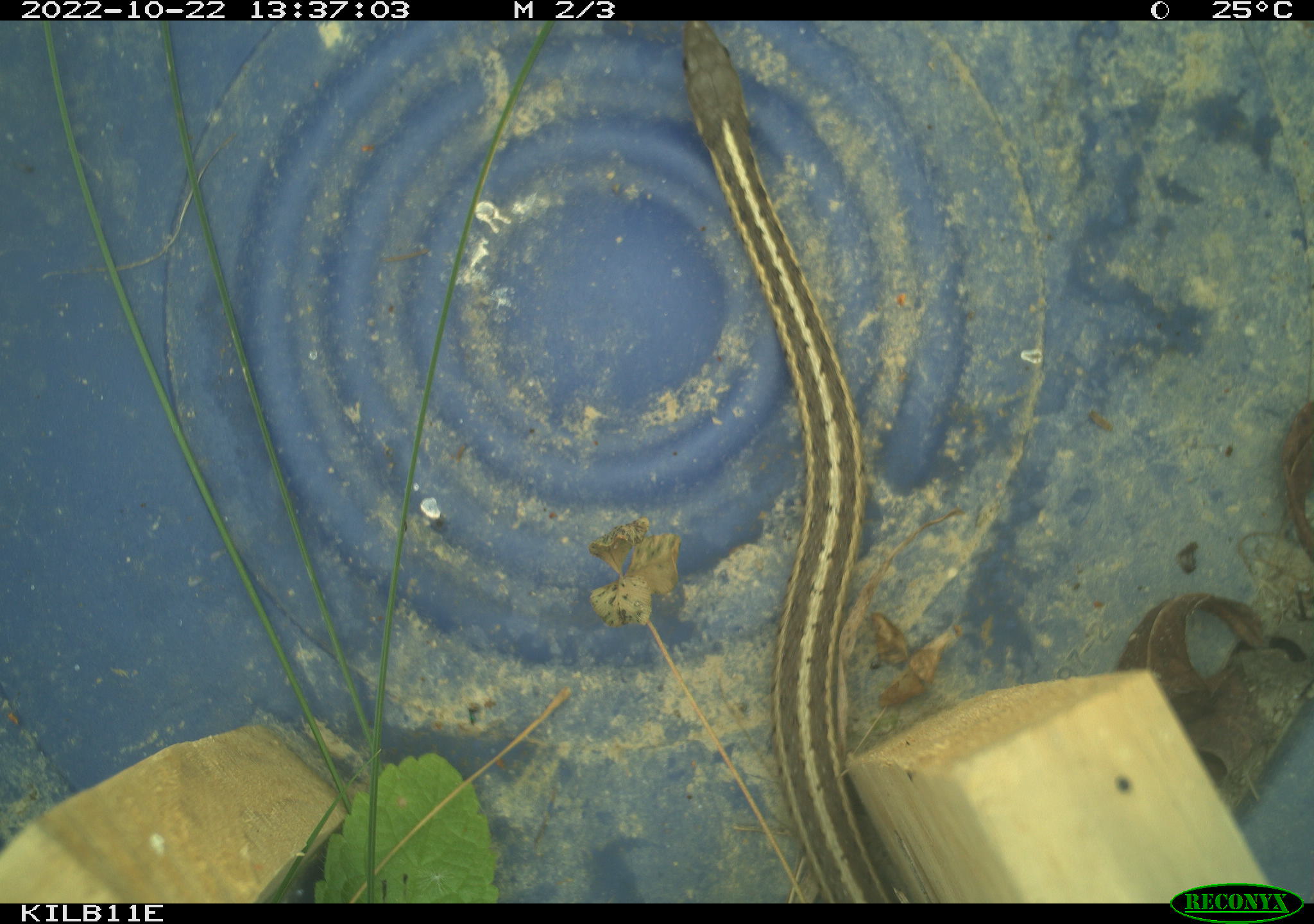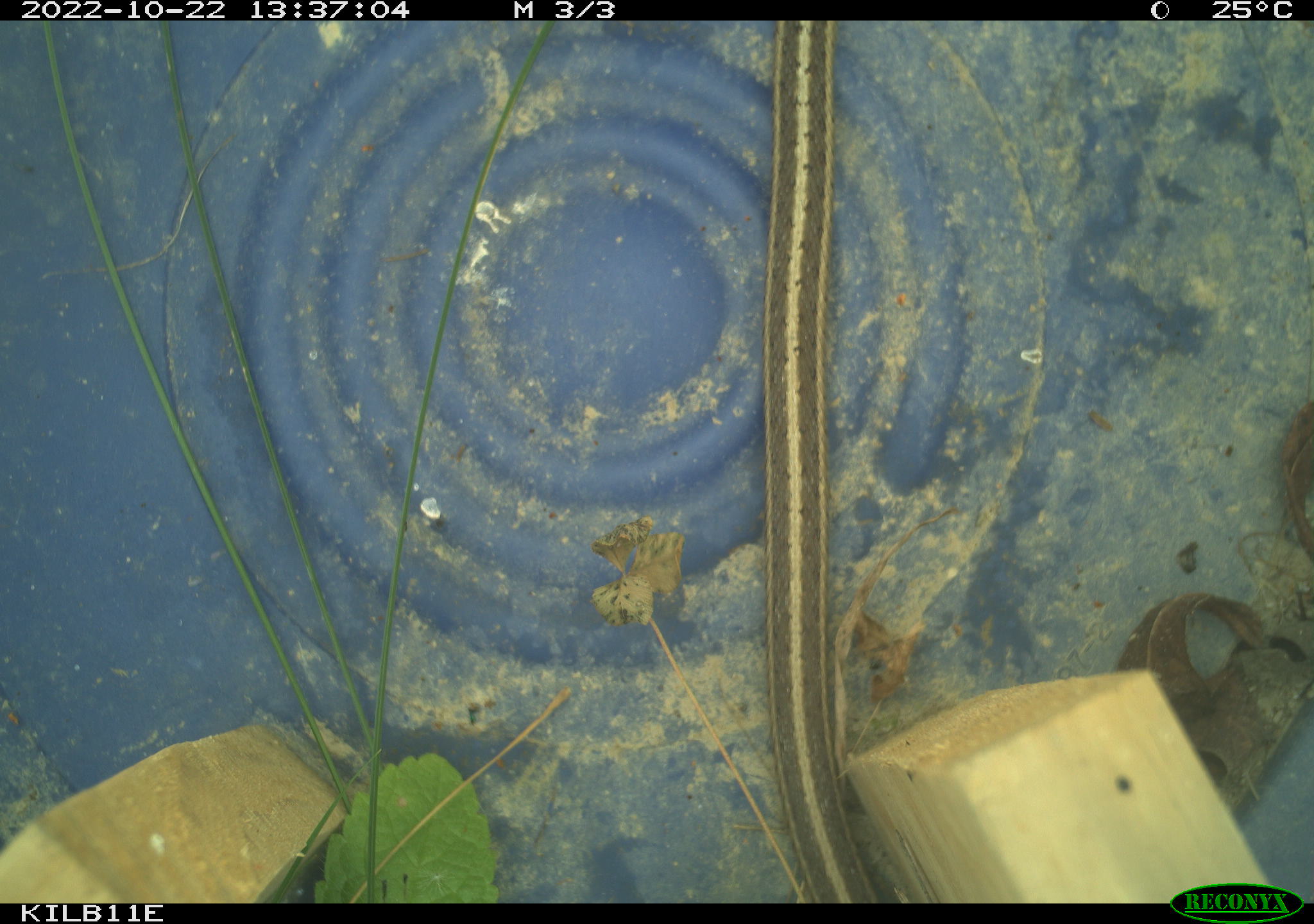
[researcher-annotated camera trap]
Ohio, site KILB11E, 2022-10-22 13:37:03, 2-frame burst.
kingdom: Animalia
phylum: Chordata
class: Reptilia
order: Squamata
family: Colubridae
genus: Thamnophis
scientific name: Thamnophis sirtalis sirtalis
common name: eastern gartersnake